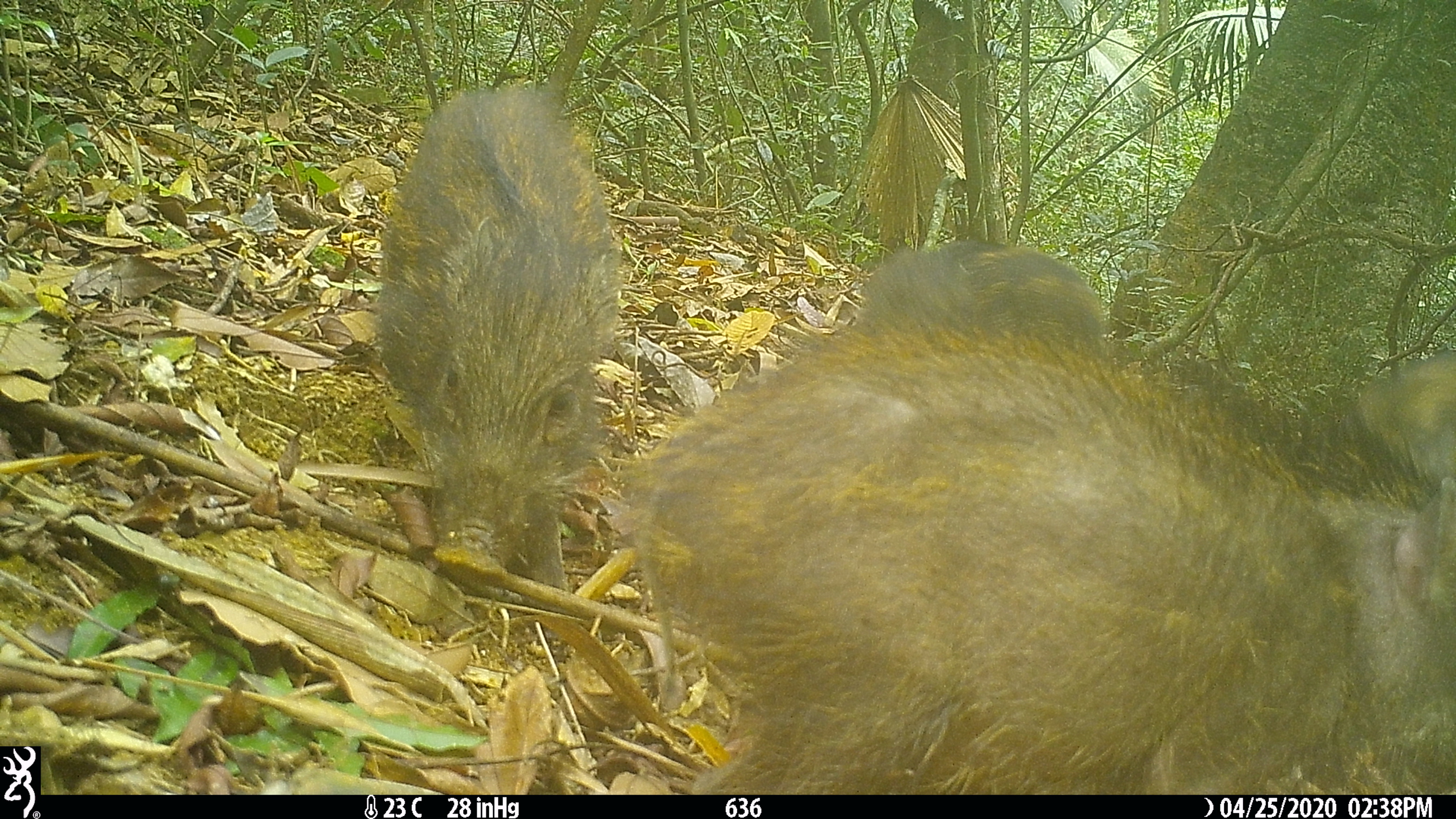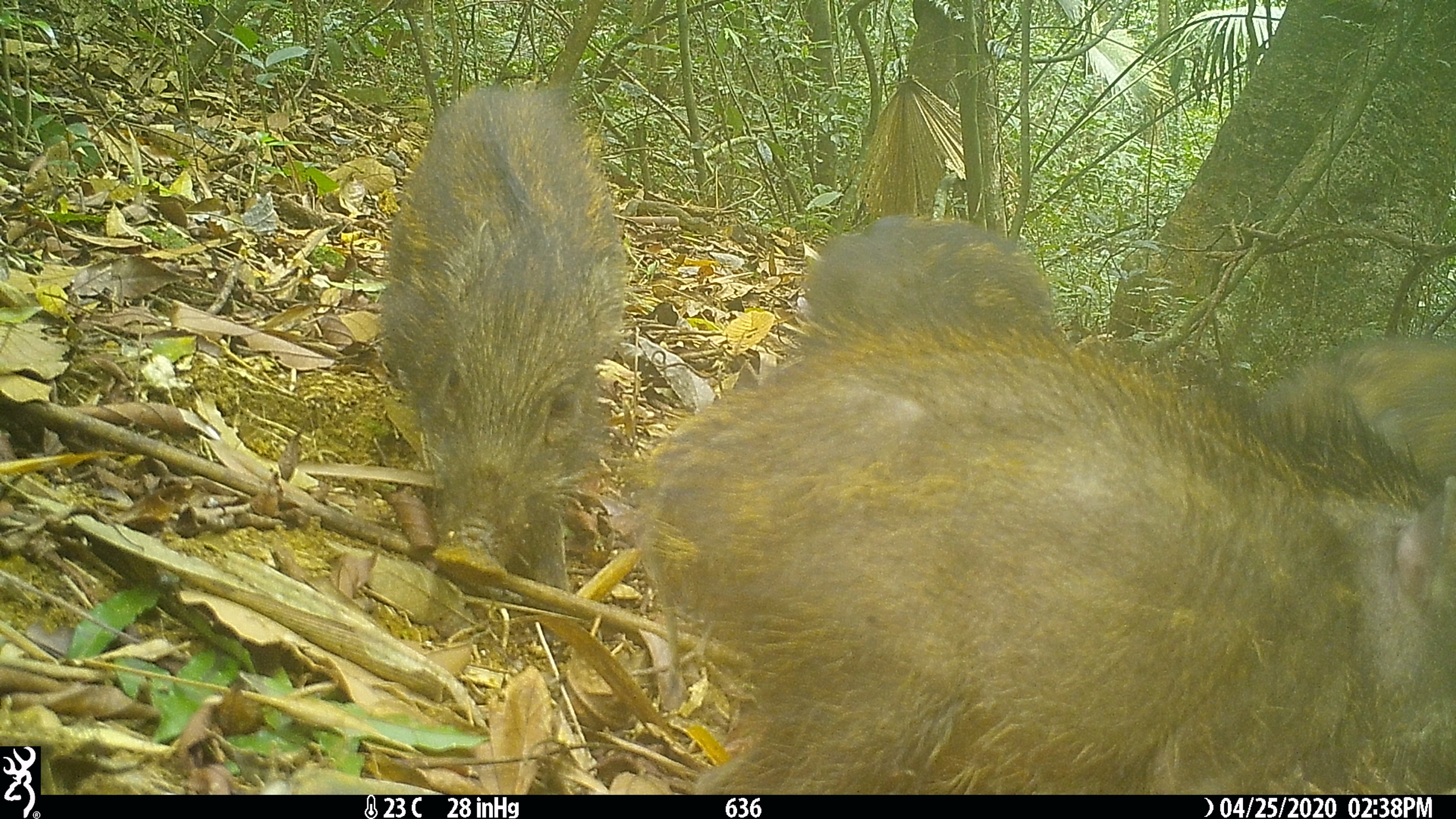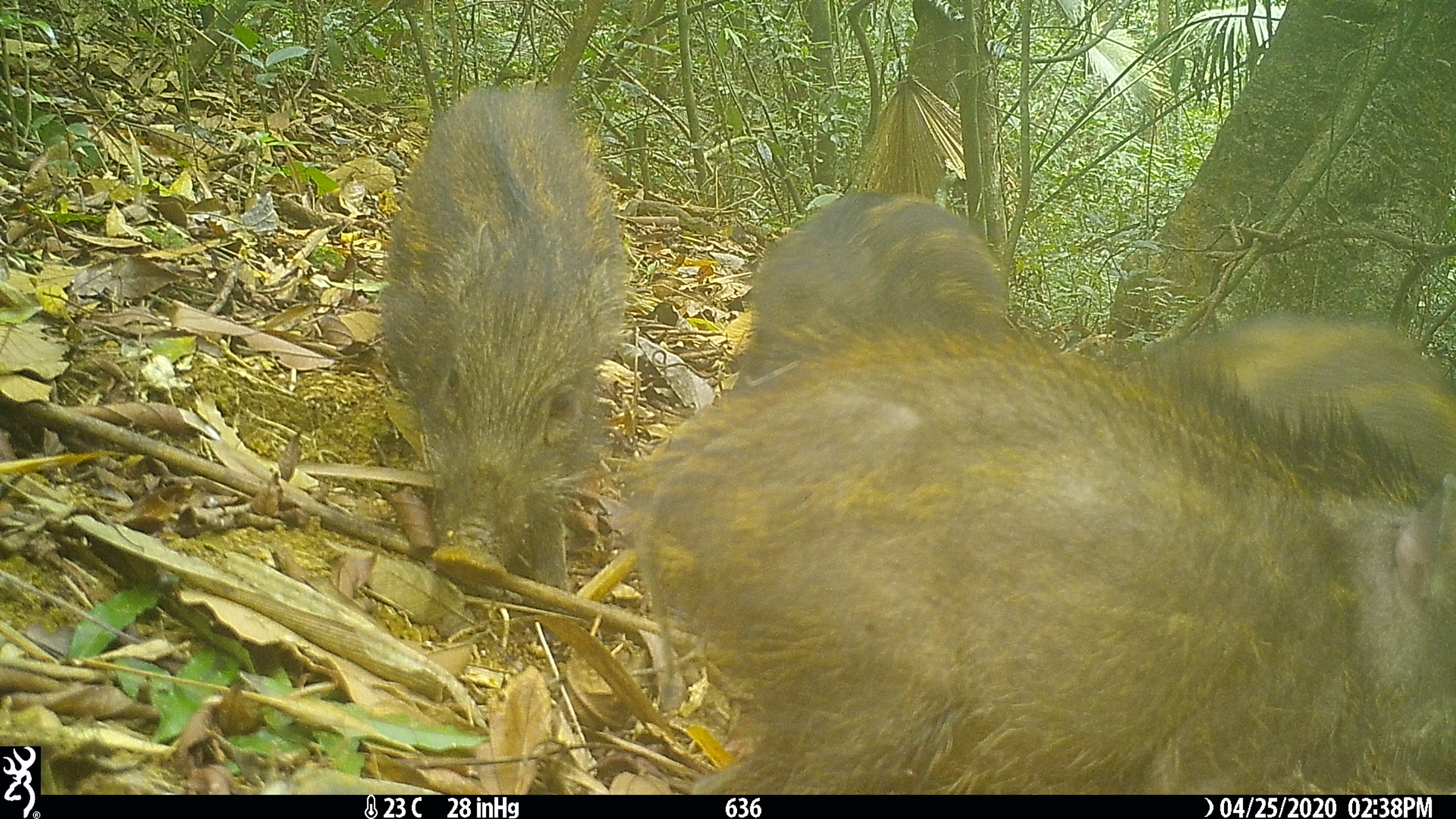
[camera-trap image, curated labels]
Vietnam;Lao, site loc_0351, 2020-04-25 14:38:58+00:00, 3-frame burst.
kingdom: Animalia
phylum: Chordata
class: Mammalia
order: Artiodactyla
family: Suidae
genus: Sus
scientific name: Sus scrofa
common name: eurasian wild pig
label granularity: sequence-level